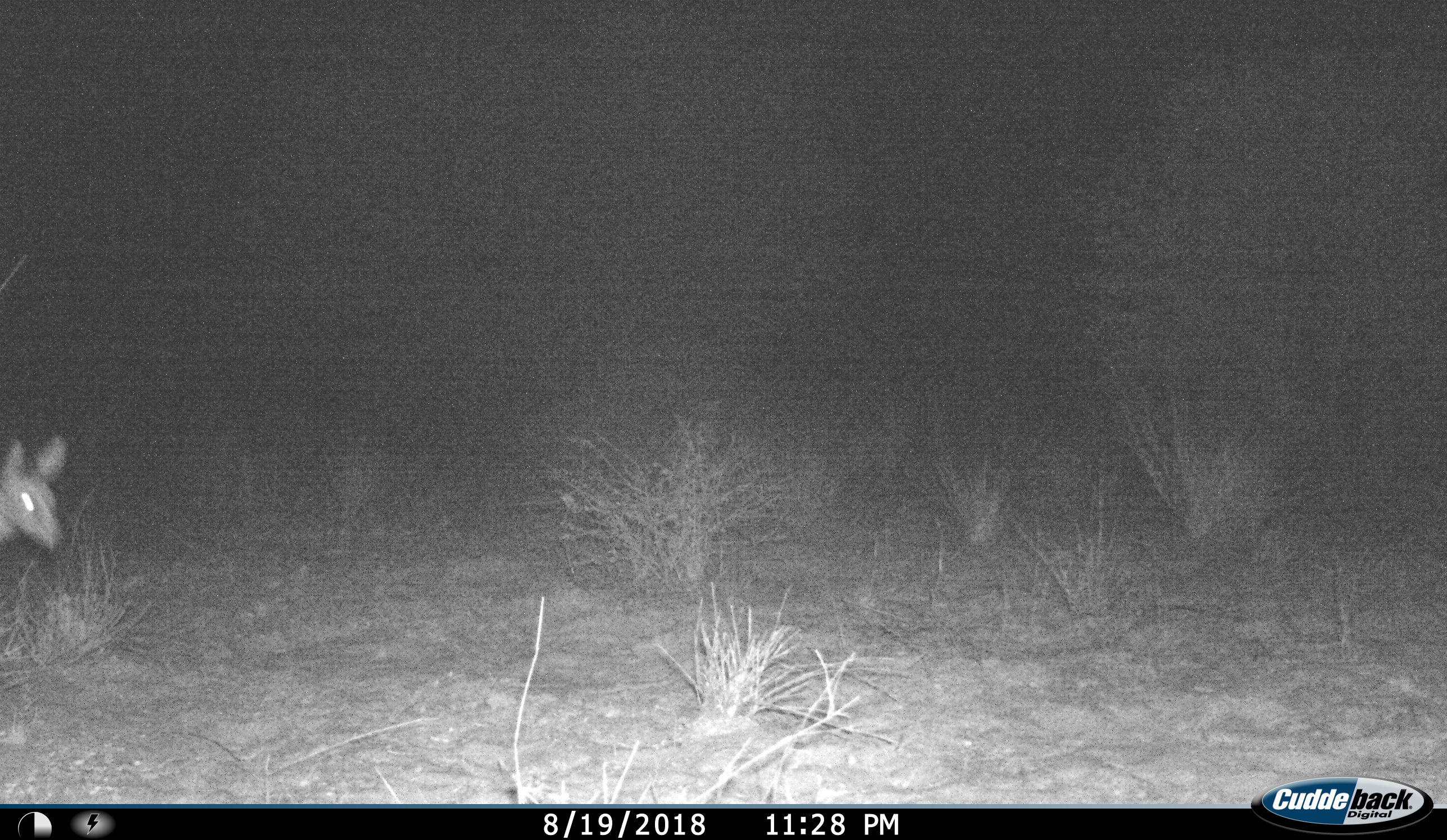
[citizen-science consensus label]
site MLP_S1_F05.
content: unidentified animal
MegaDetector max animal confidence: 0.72